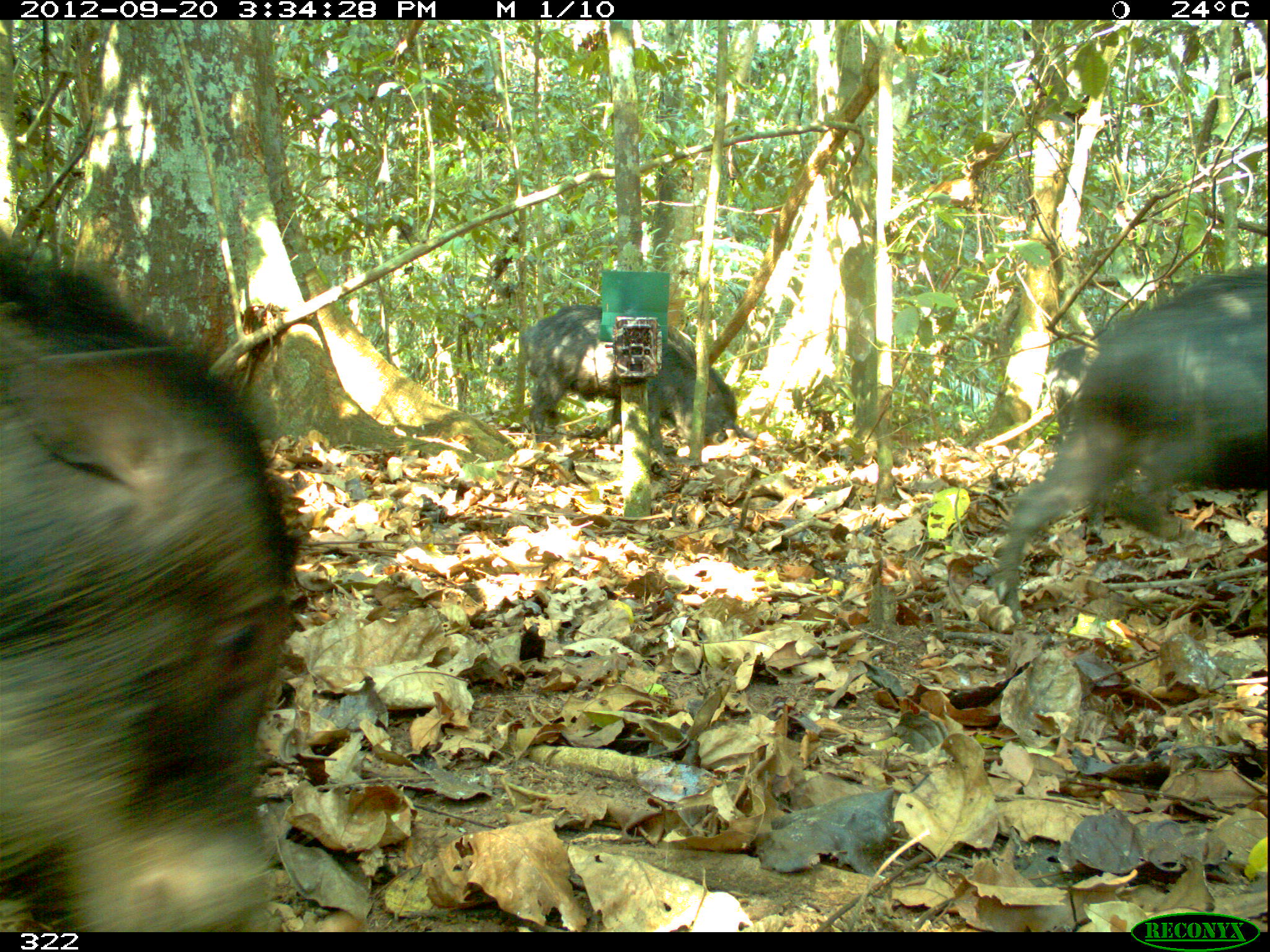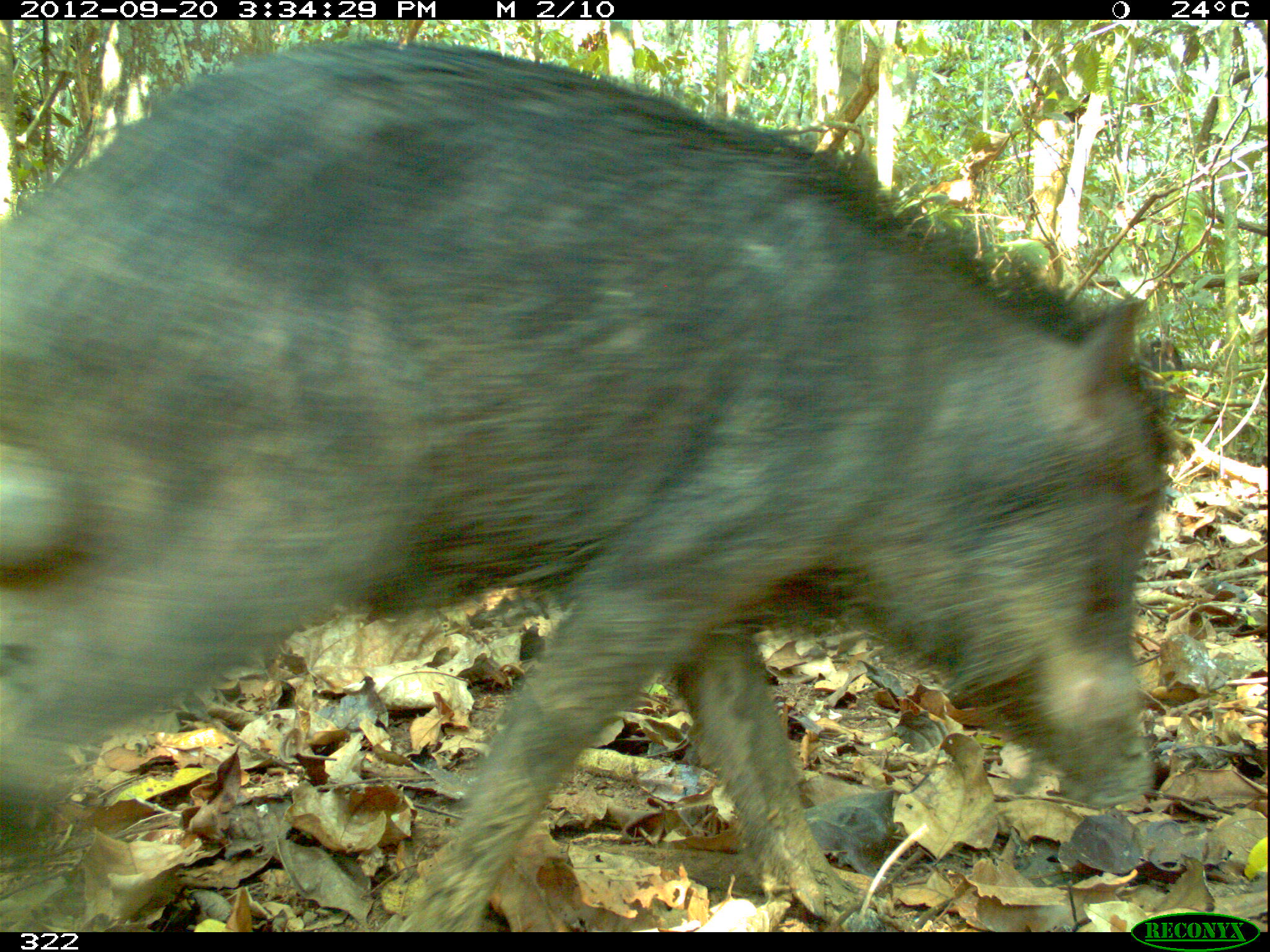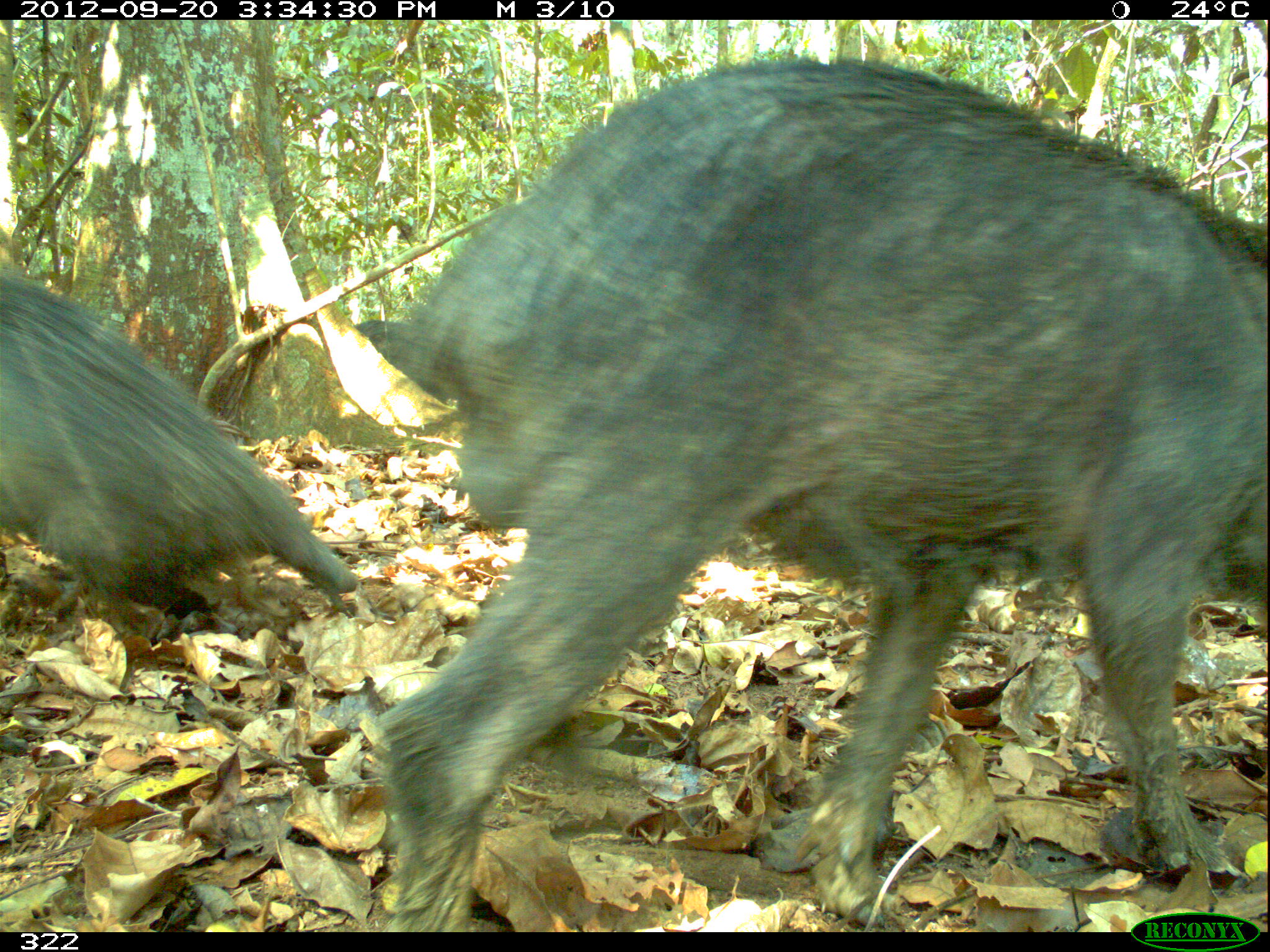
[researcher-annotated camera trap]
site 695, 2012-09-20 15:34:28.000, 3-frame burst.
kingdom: Animalia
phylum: Chordata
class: Mammalia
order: Artiodactyla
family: Tayassuidae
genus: Tayassu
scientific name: Tayassu pecari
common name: white-lipped peccary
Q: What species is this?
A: Tayassu pecari (white-lipped peccary).